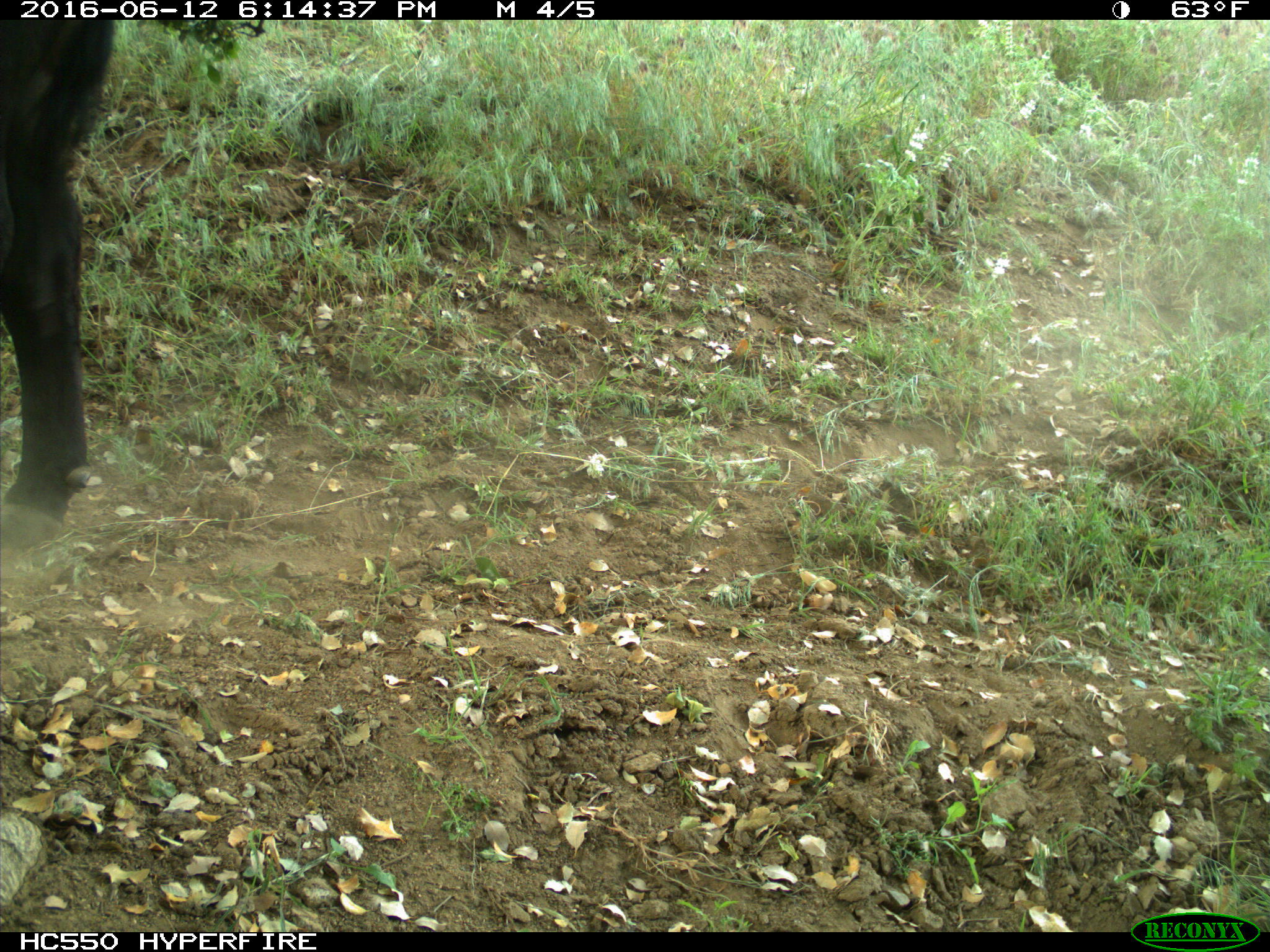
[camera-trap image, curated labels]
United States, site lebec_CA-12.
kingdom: Animalia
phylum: Chordata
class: Mammalia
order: Artiodactyla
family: Bovidae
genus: Bos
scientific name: Bos taurus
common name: domestic cow